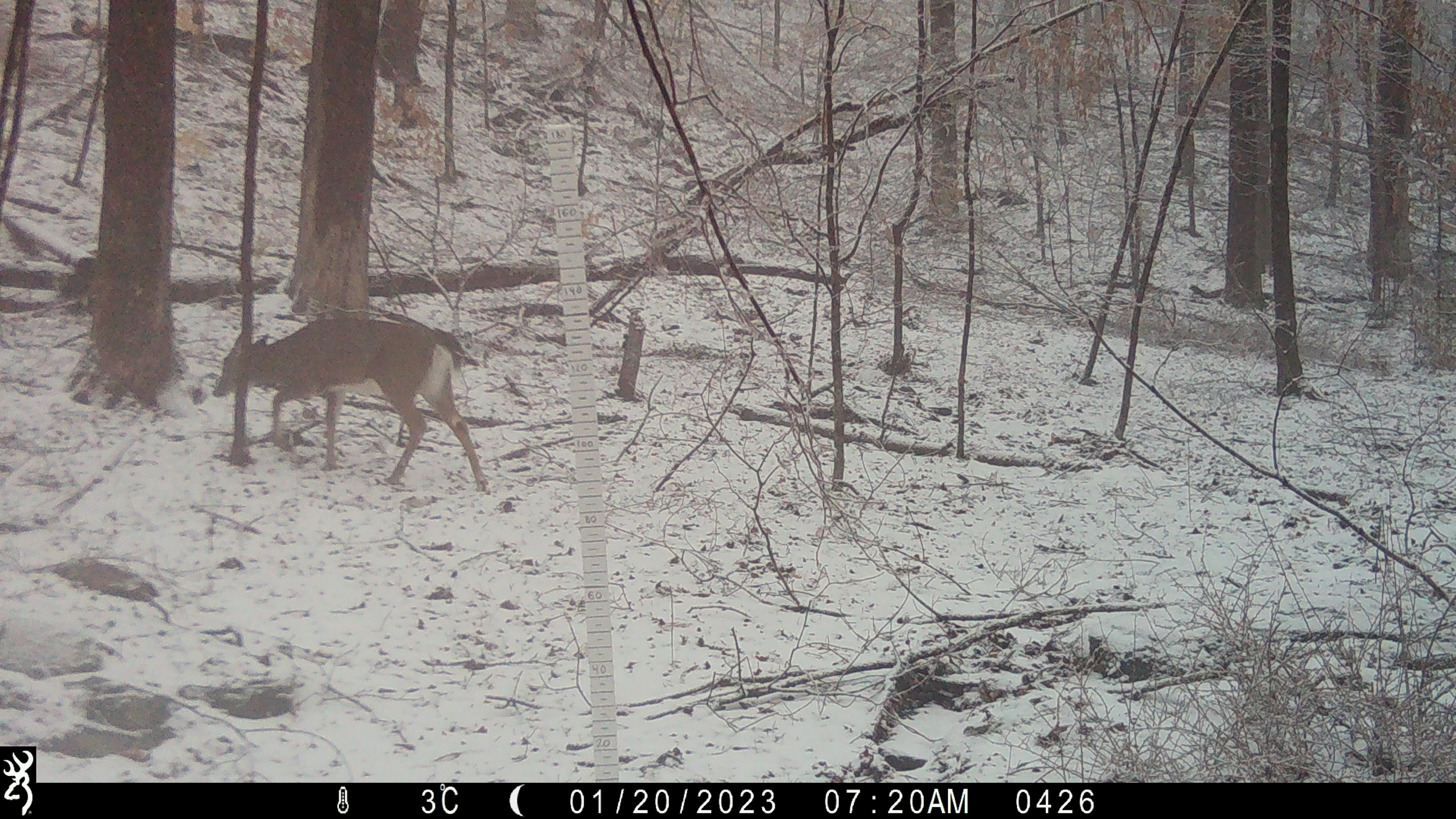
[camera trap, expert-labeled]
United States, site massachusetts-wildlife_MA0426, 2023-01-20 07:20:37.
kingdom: Animalia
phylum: Chordata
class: Mammalia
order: Artiodactyla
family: Cervidae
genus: Odocoileus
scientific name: Odocoileus virginianus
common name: white-tailed deer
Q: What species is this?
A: White-tailed deer (Odocoileus virginianus).